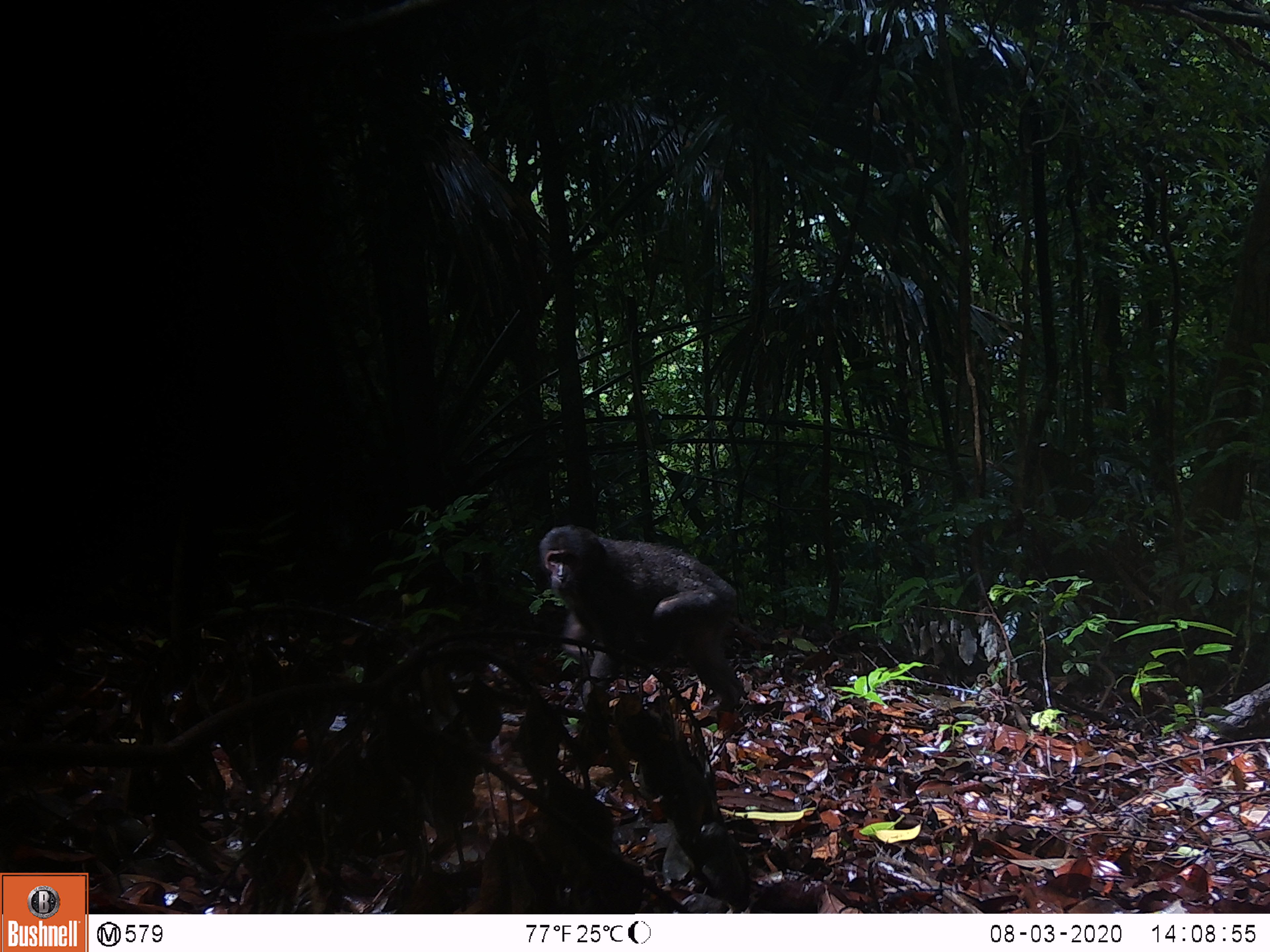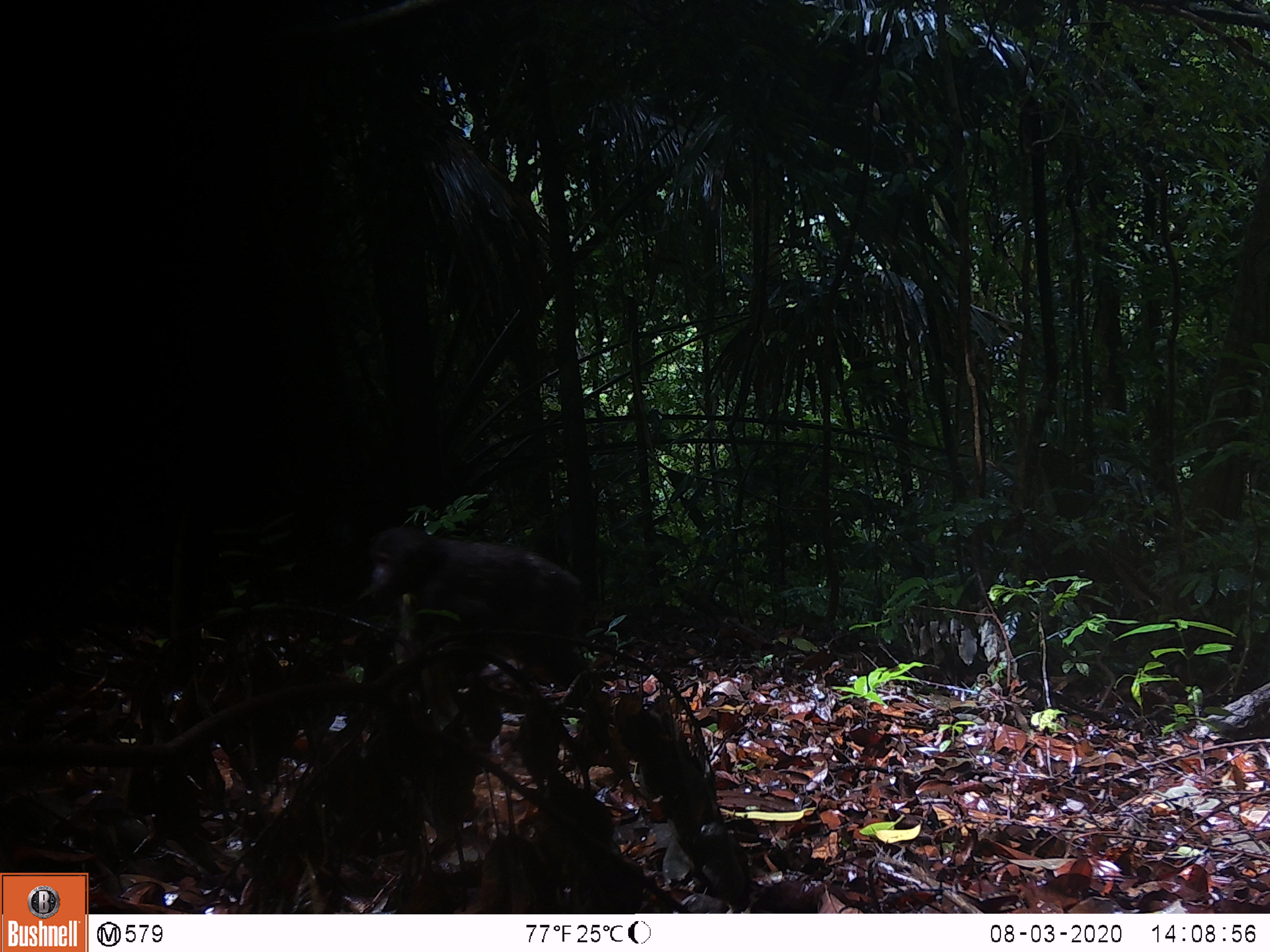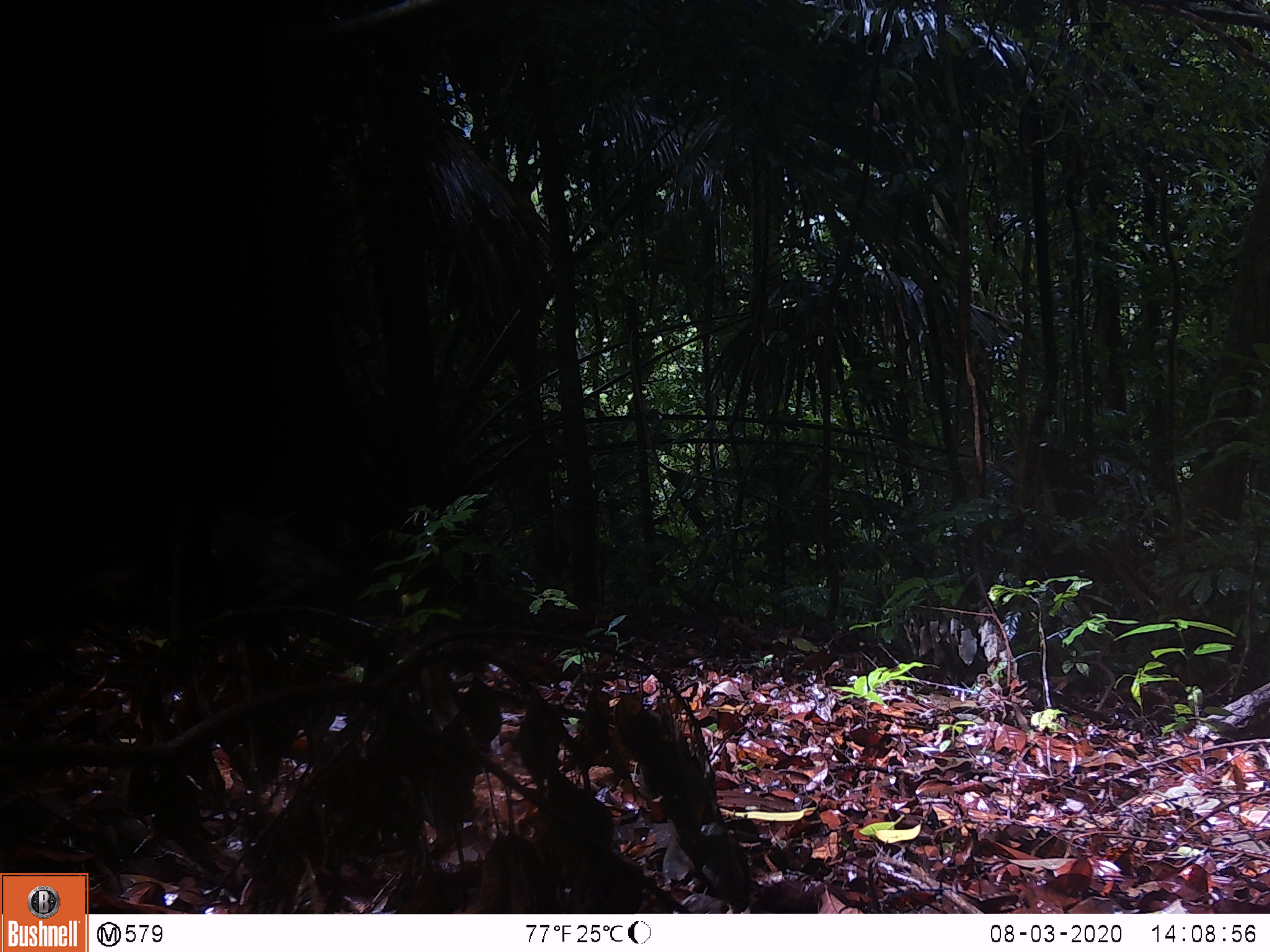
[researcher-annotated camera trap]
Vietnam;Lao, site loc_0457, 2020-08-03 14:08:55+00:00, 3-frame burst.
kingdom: Animalia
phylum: Chordata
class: Mammalia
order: Primates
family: Cercopithecidae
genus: Macaca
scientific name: Macaca arctoides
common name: stump-tailed macaque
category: stump tailed macaque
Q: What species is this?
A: Stump tailed macaque (stump-tailed macaque) (Macaca arctoides).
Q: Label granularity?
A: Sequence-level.